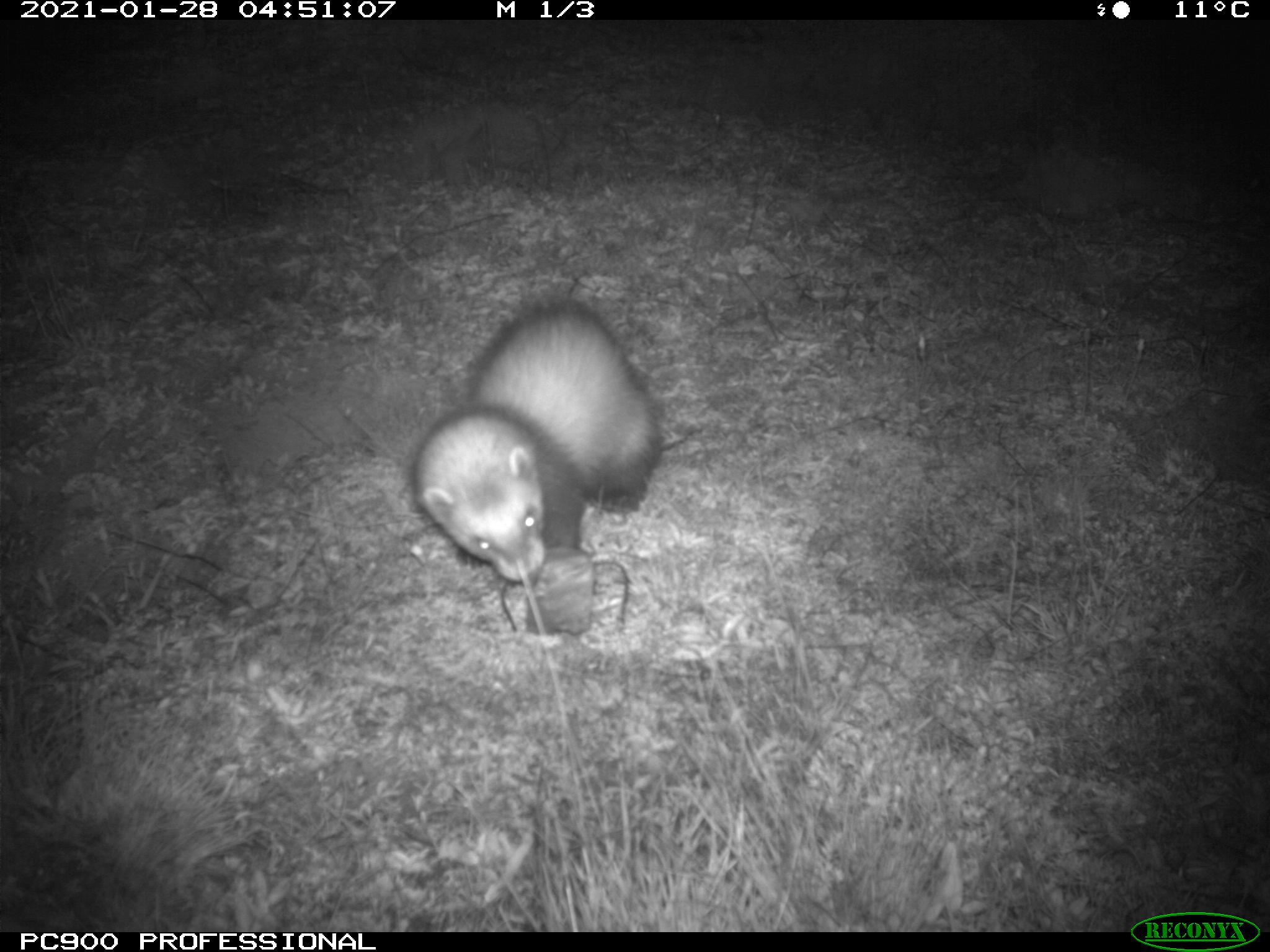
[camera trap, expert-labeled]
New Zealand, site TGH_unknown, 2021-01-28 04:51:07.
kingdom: Animalia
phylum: Chordata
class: Mammalia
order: Carnivora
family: Mustelidae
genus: Mustela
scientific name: Mustela furo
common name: ferret